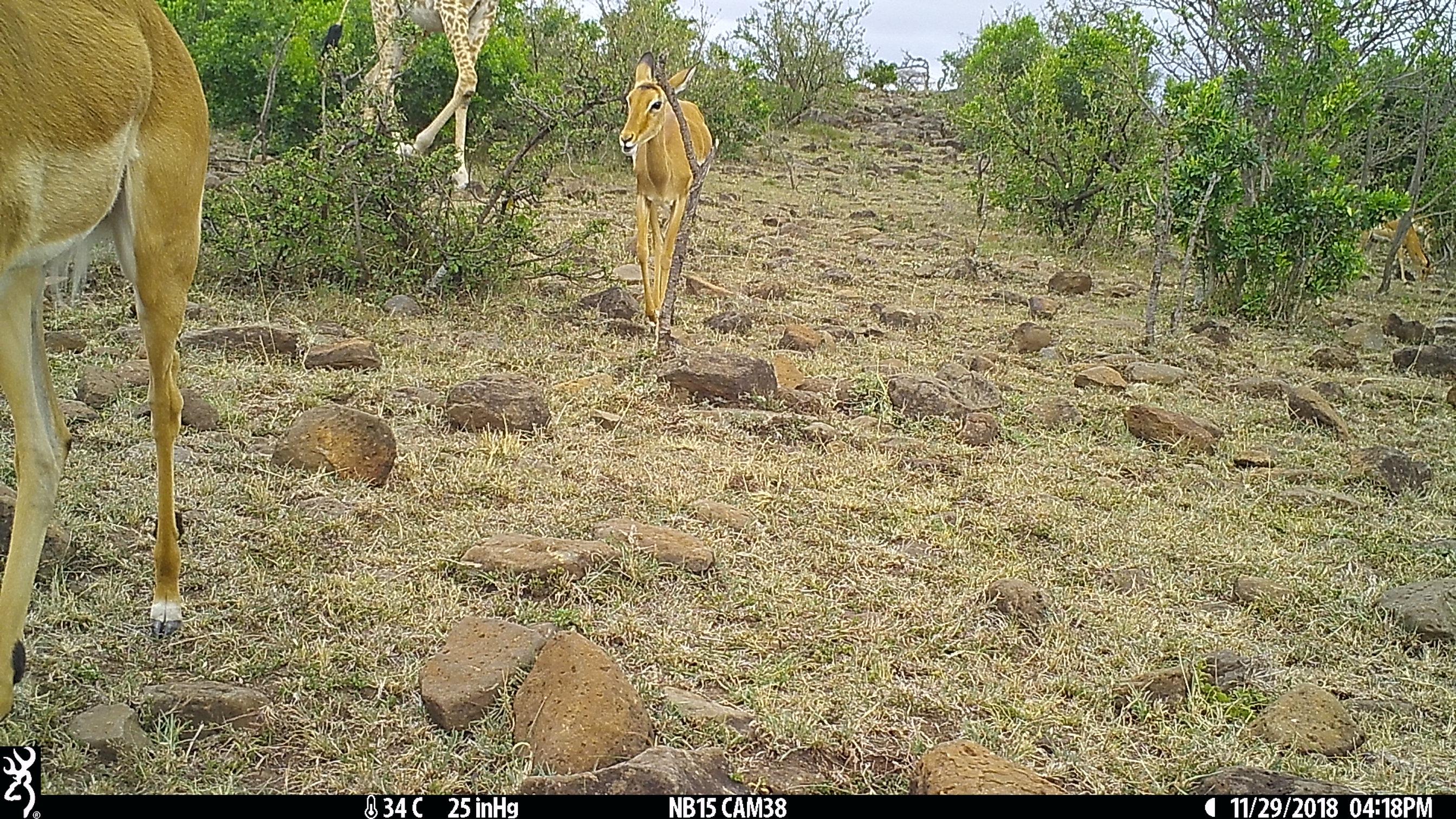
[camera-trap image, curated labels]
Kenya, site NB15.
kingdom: Animalia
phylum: Chordata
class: Mammalia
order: Artiodactyla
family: Bovidae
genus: Aepyceros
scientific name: Aepyceros melampus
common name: impala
Impala (Aepyceros melampus).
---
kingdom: Animalia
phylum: Chordata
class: Mammalia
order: Artiodactyla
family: Giraffidae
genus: Giraffa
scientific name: Giraffa camelopardalis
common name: northern giraffe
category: giraffe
Giraffe (northern giraffe) (Giraffa camelopardalis).